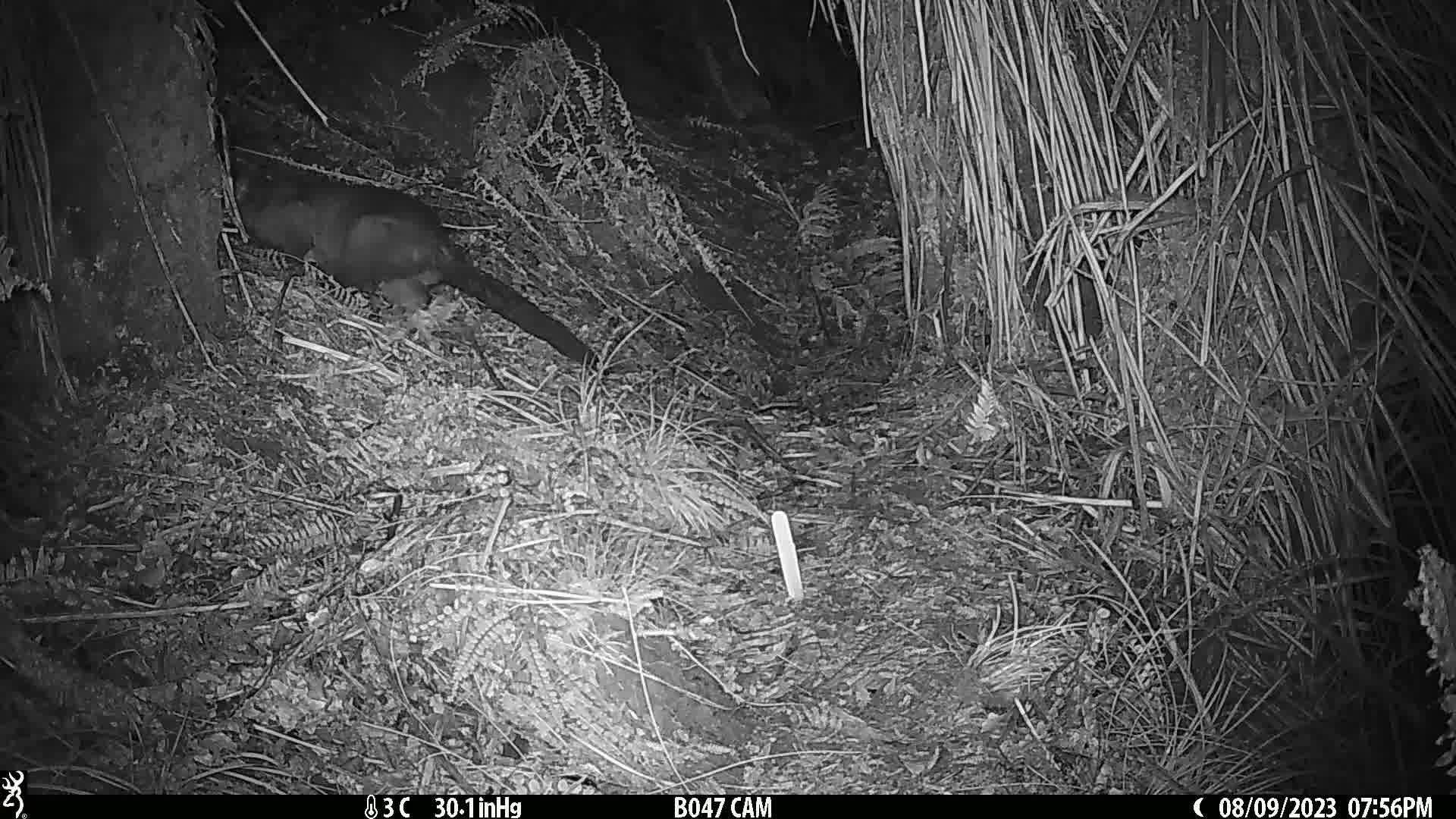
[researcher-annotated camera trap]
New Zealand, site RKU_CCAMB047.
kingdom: Animalia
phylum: Chordata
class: Mammalia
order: Diprotodontia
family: Phalangeridae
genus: Trichosurus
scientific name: Trichosurus vulpecula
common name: common brushtail possum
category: possum